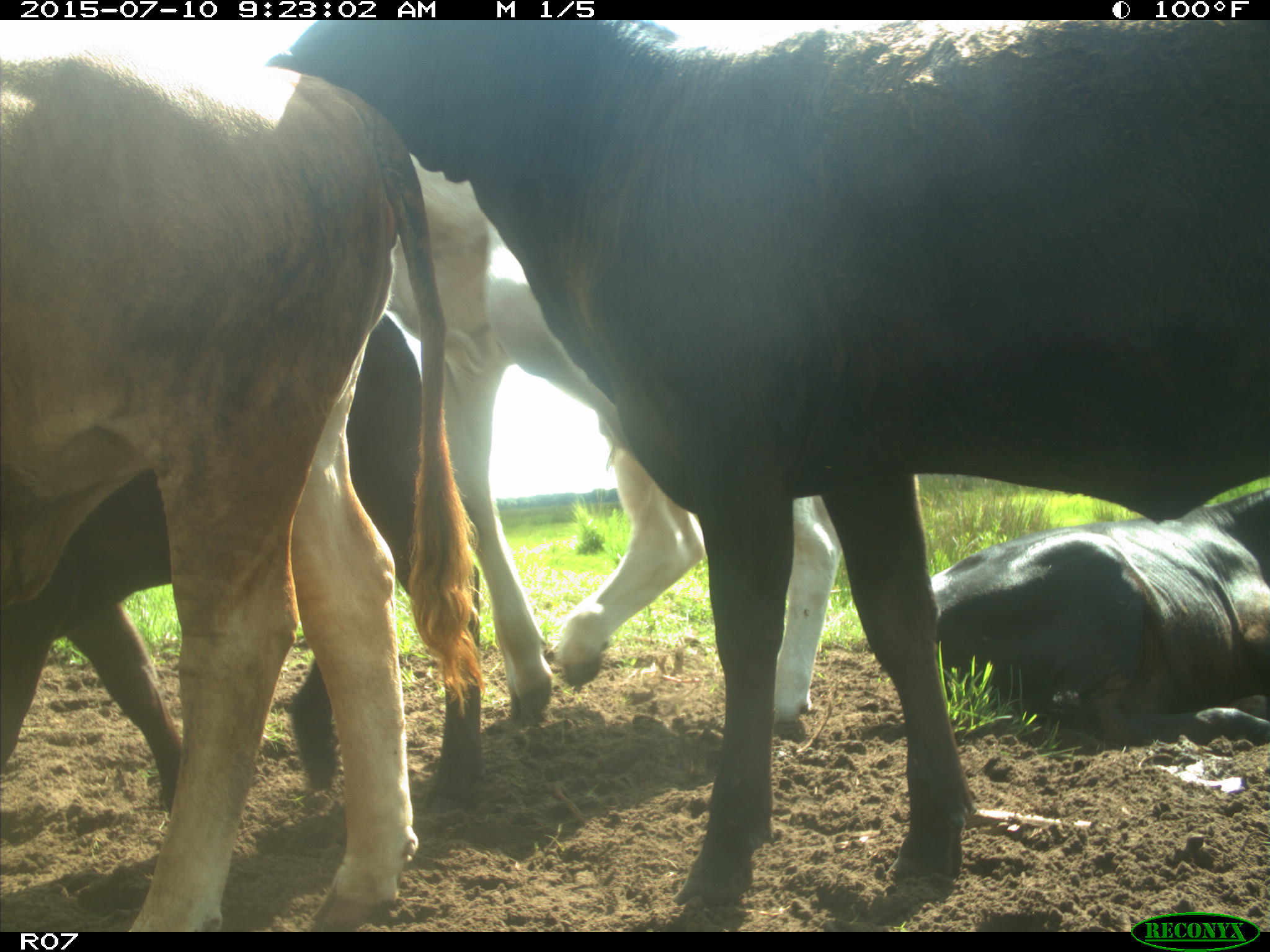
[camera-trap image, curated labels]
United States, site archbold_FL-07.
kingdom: Animalia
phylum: Chordata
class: Mammalia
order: Artiodactyla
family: Bovidae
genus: Bos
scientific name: Bos taurus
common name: domestic cow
Bos taurus (domestic cow).